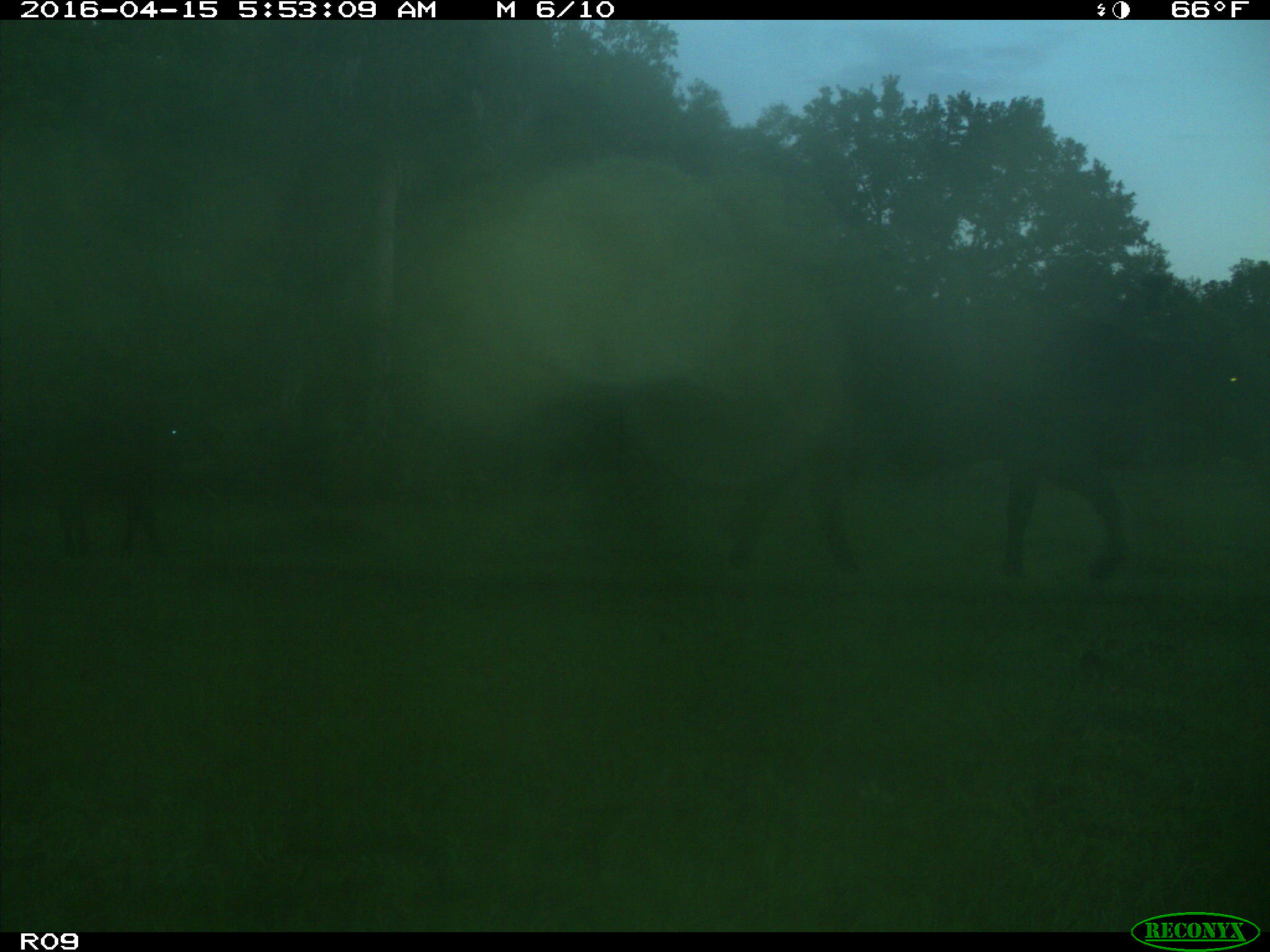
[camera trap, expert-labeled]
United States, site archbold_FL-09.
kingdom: Animalia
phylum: Chordata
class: Mammalia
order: Artiodactyla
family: Bovidae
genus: Bos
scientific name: Bos taurus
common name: domestic cow